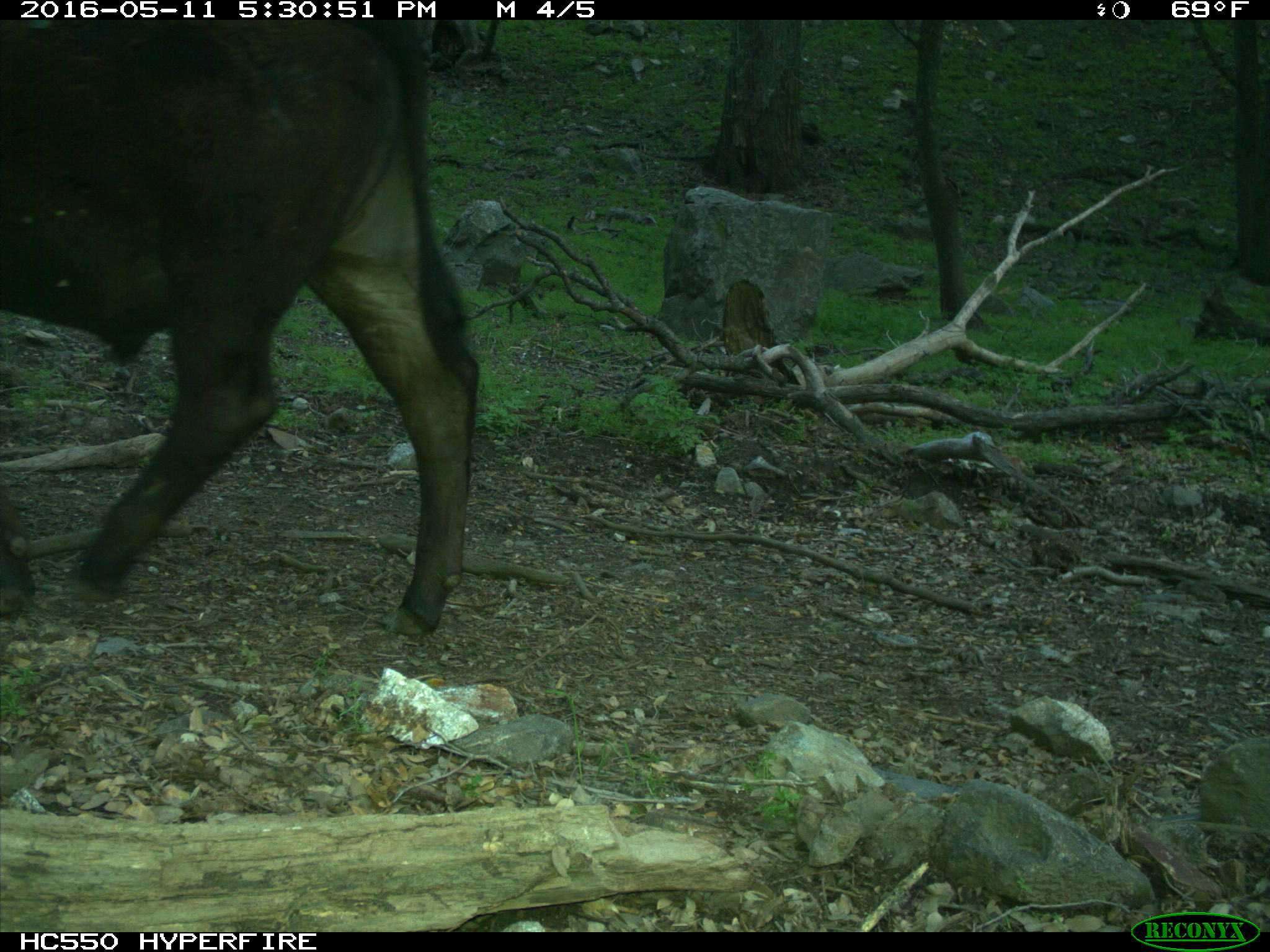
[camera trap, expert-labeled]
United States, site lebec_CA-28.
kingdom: Animalia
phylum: Chordata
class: Mammalia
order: Artiodactyla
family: Bovidae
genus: Bos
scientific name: Bos taurus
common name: domestic cow